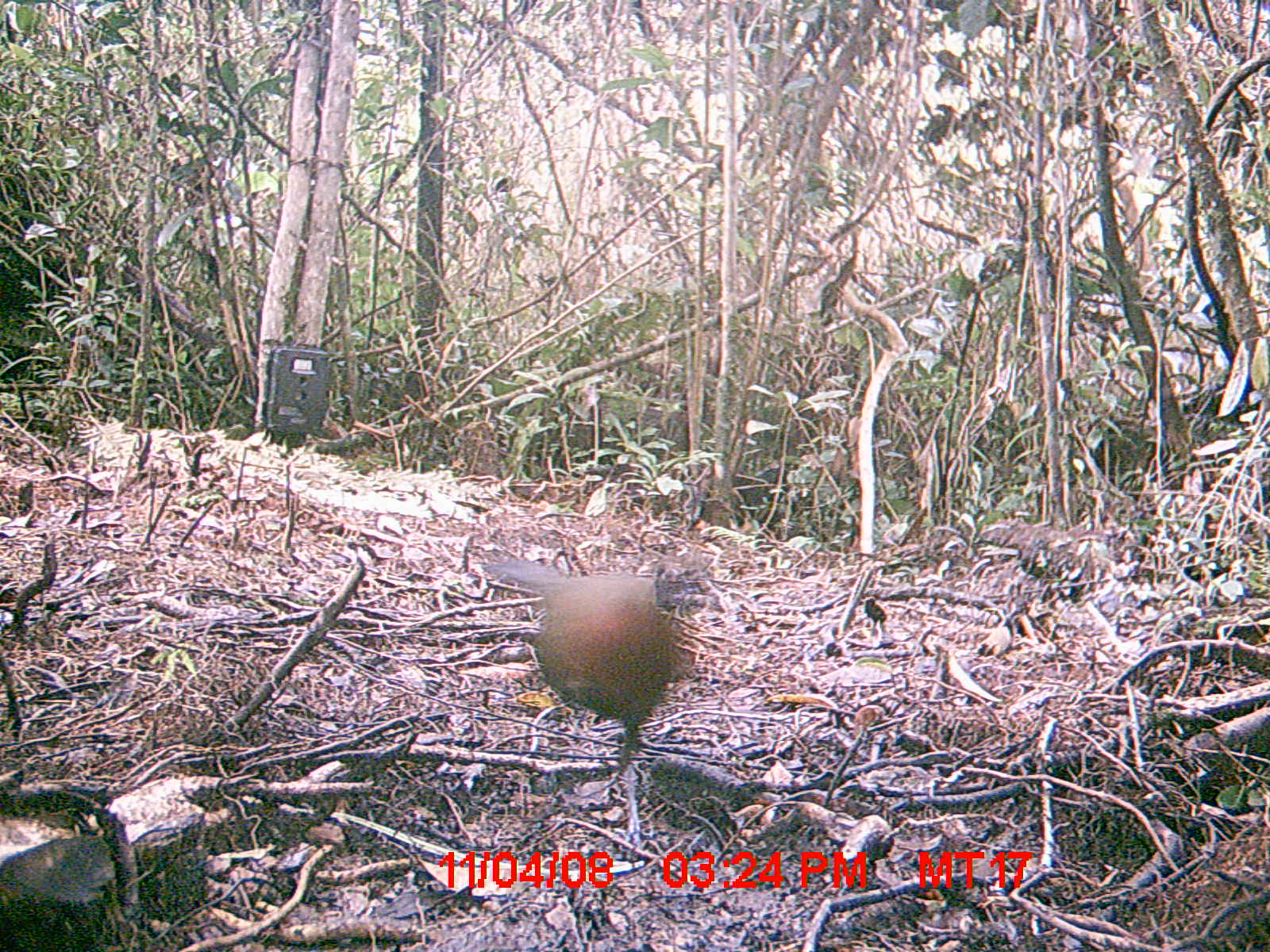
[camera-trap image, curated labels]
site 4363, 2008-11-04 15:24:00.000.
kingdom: Animalia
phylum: Chordata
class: Aves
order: Cuculiformes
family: Cuculidae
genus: Coua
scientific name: Coua serriana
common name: red-breasted coua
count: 1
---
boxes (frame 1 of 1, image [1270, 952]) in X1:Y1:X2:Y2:
coua serriana: 470:542:710:863